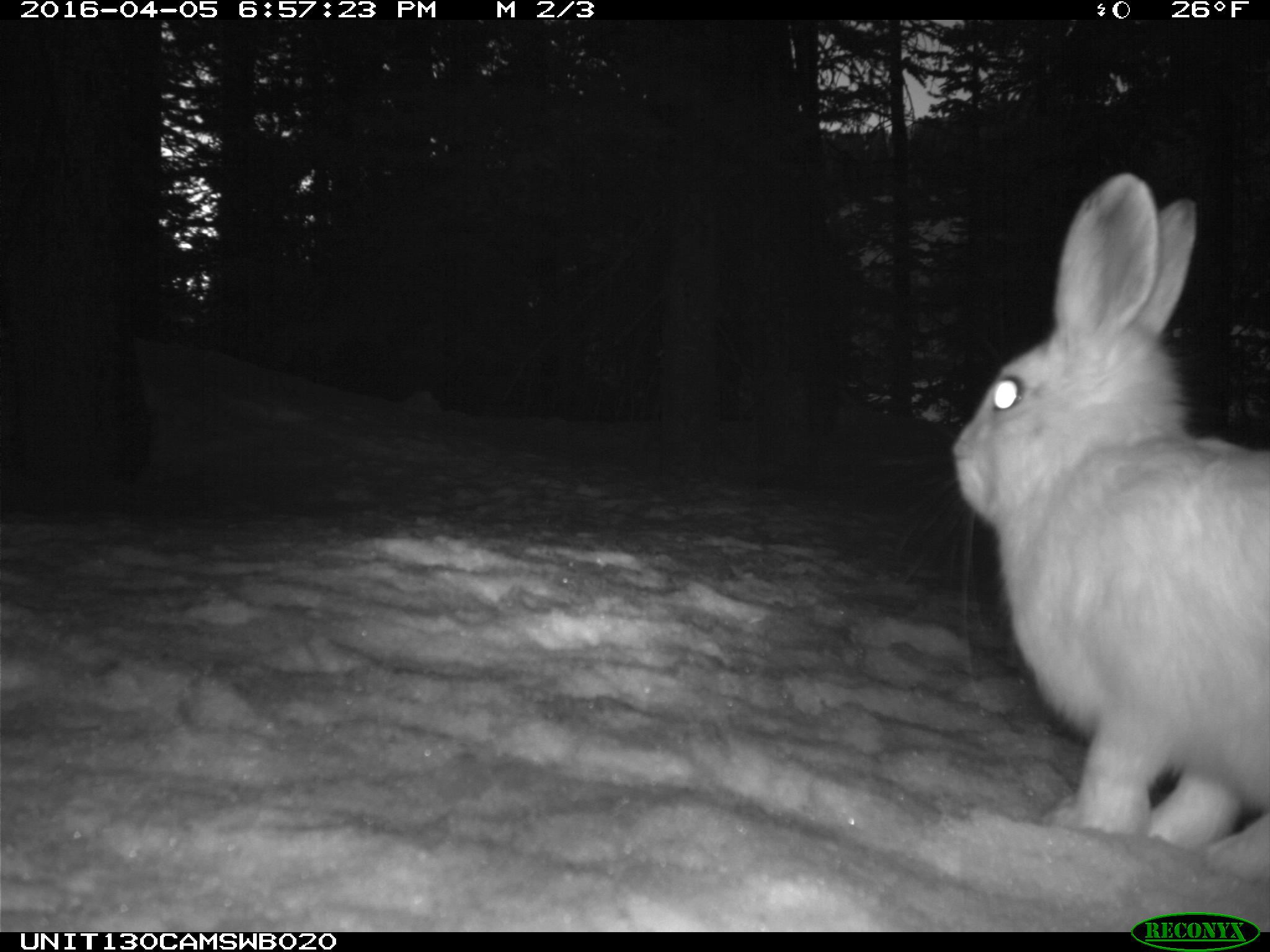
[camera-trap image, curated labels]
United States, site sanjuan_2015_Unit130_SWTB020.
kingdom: Animalia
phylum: Chordata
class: Mammalia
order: Lagomorpha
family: Leporidae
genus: Lepus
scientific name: Lepus americanus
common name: snowshoe hare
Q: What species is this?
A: Lepus americanus (snowshoe hare).